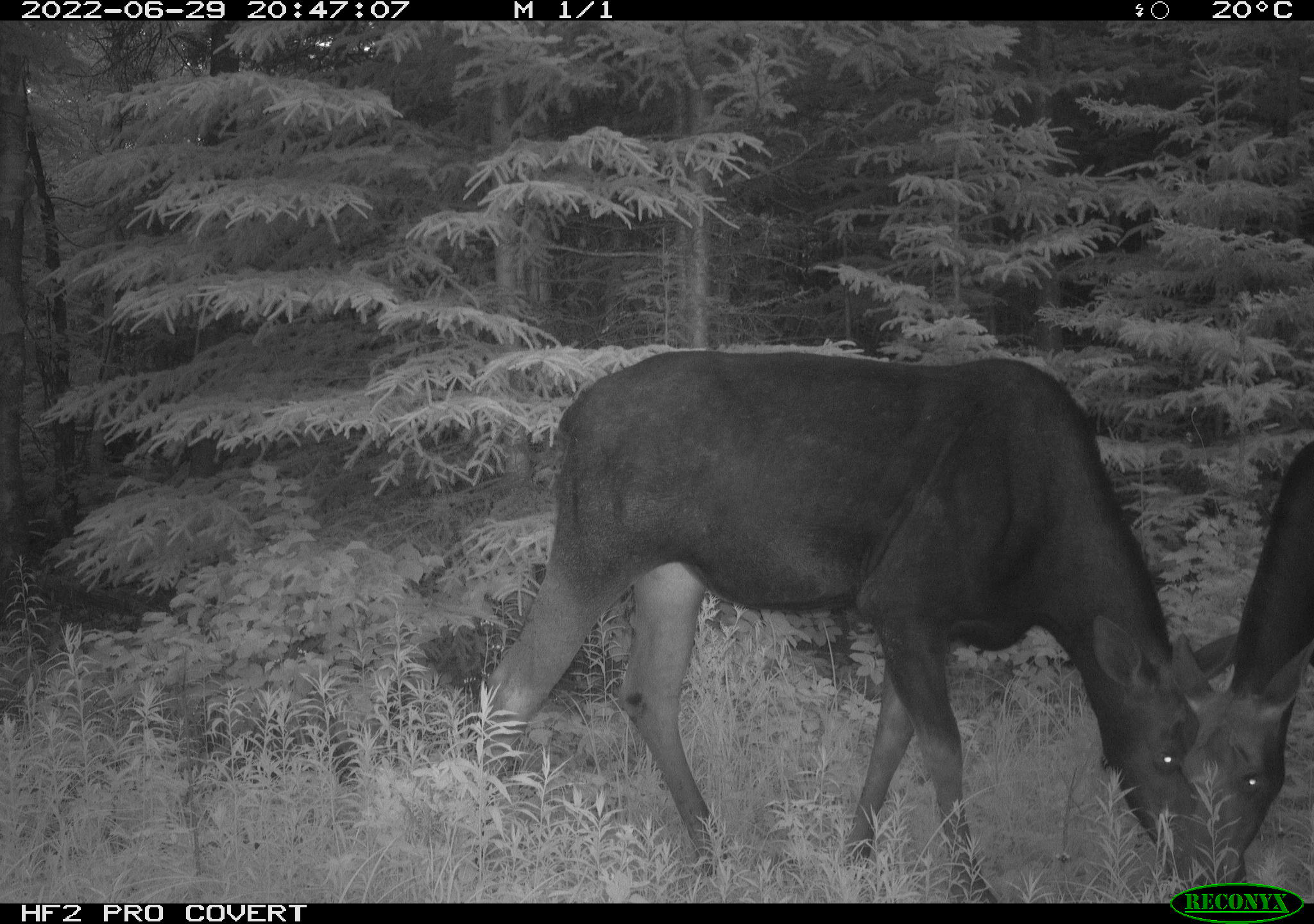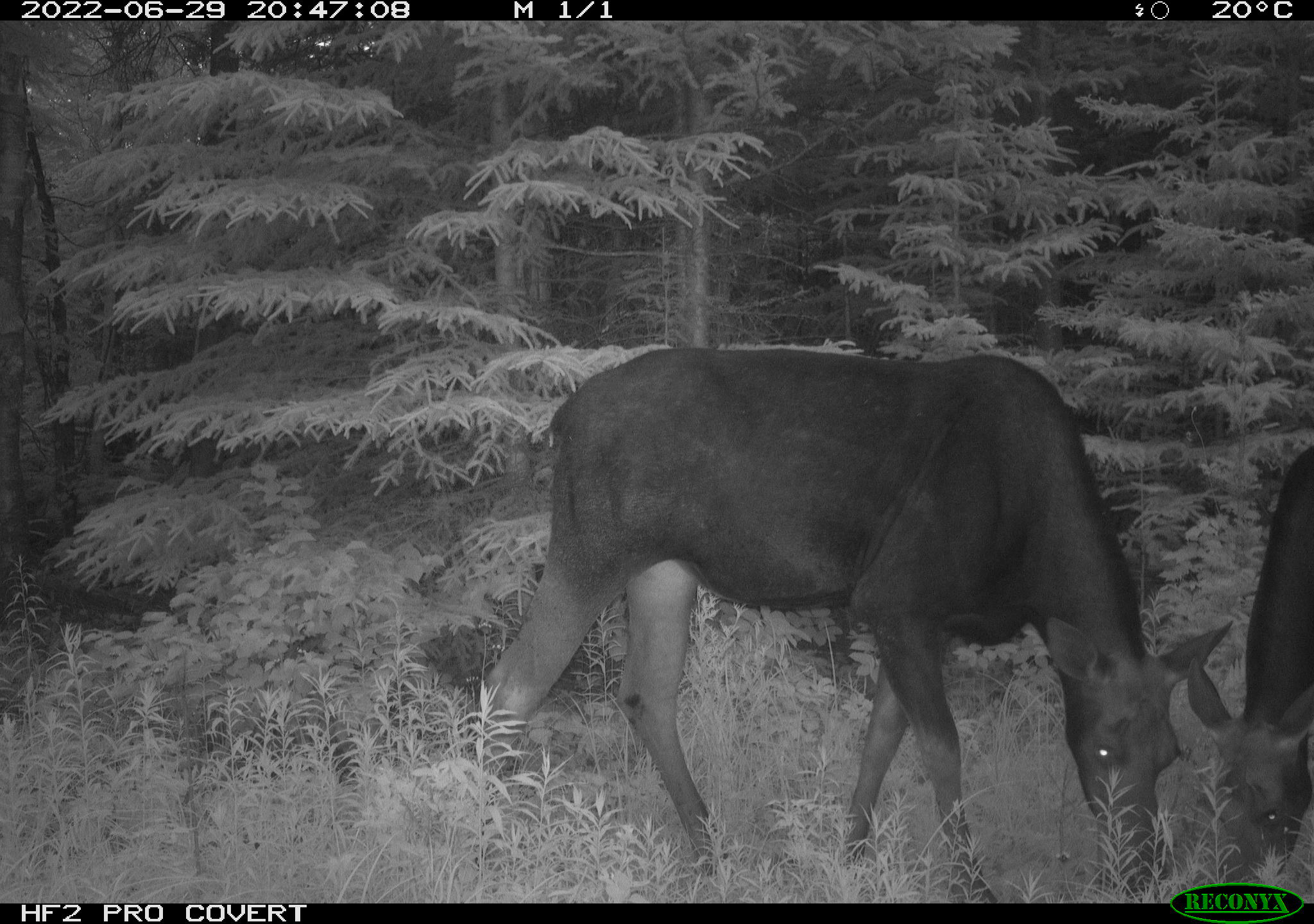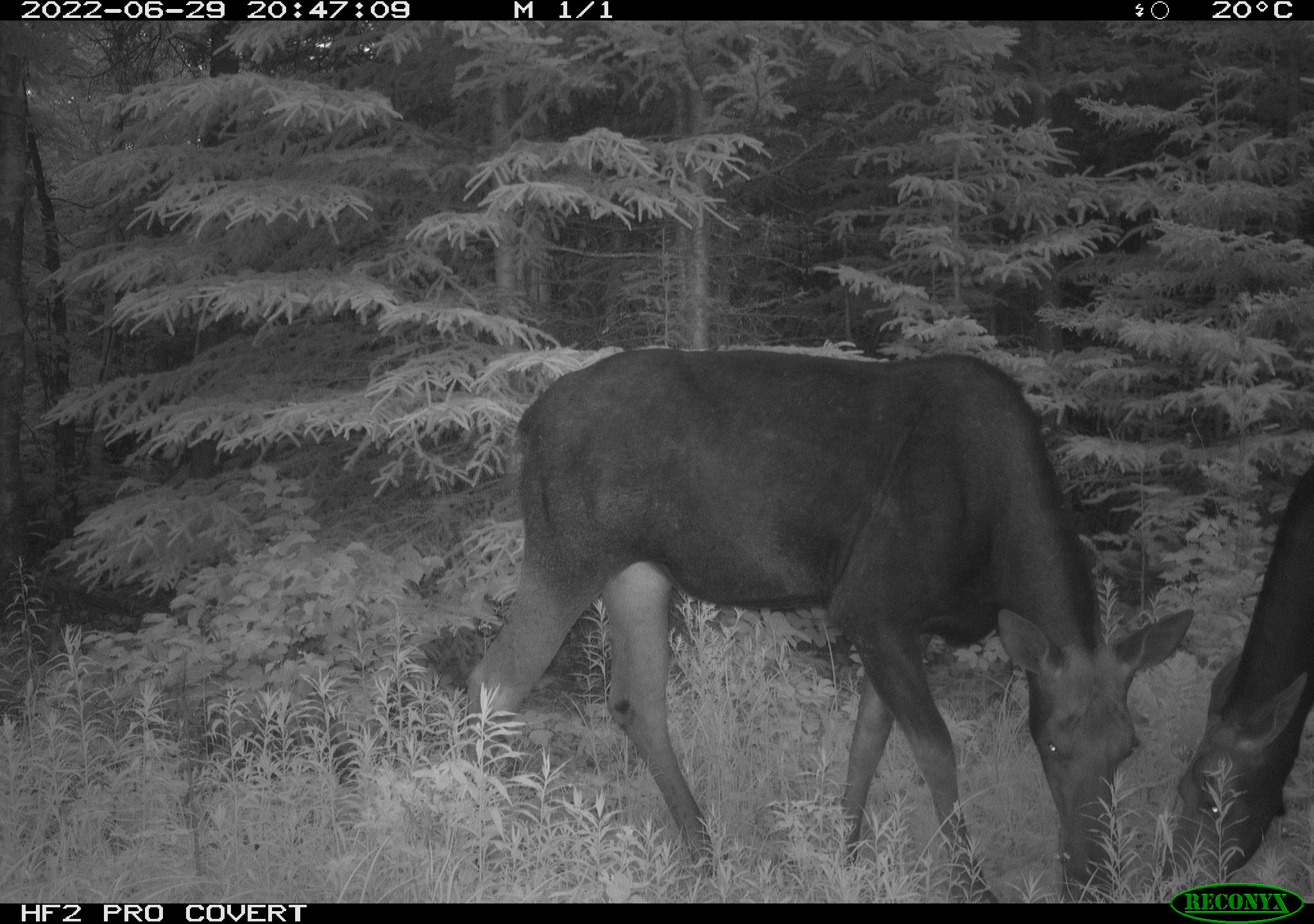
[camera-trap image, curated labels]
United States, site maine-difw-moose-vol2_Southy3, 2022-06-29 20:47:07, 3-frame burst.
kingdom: Animalia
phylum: Chordata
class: Mammalia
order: Artiodactyla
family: Cervidae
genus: Alces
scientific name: Alces alces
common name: moose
Moose (Alces alces).